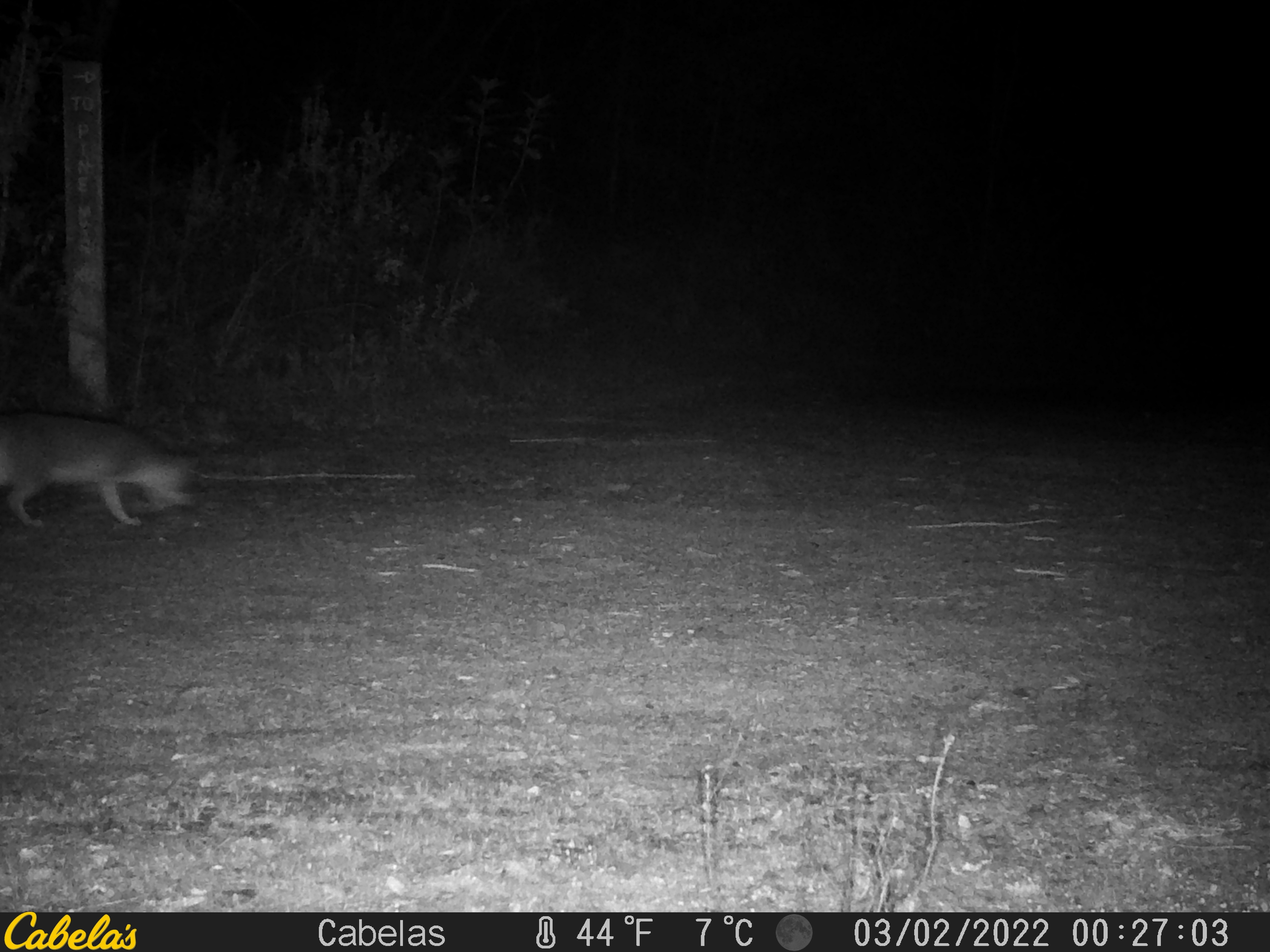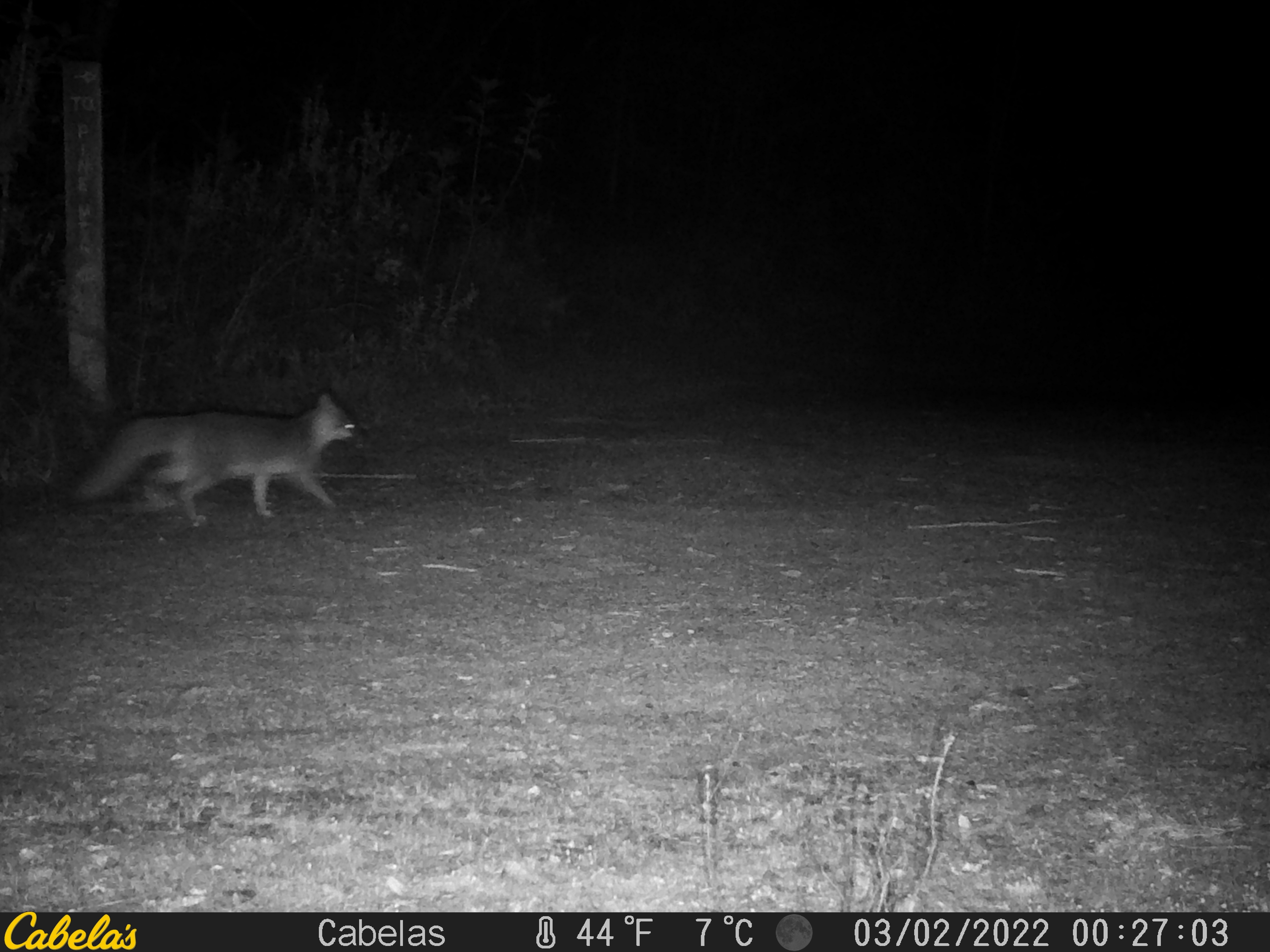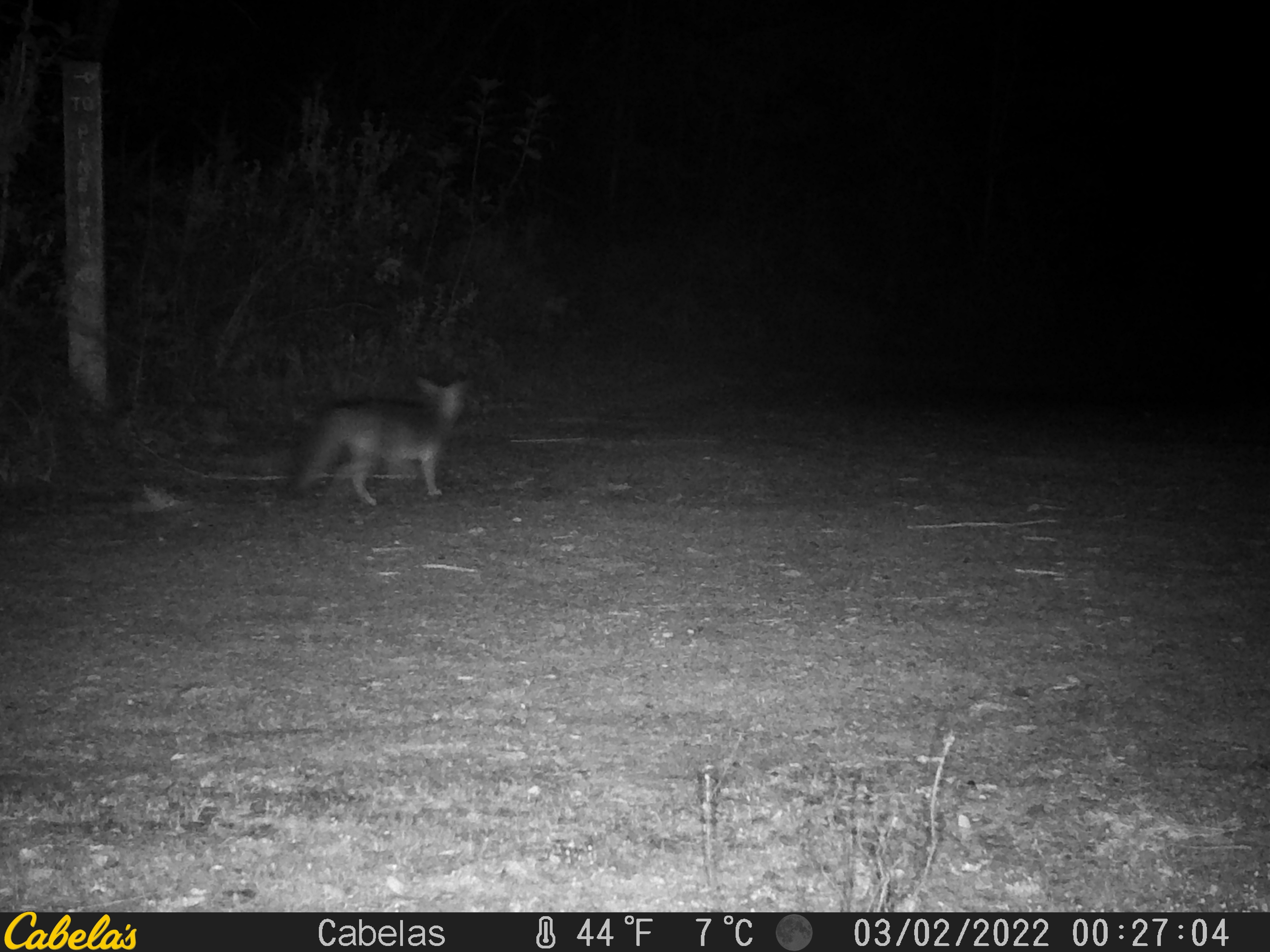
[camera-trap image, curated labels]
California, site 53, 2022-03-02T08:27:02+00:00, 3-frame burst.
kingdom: Animalia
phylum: Chordata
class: Mammalia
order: Carnivora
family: Canidae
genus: Urocyon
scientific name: Urocyon cinereoargenteus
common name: gray fox